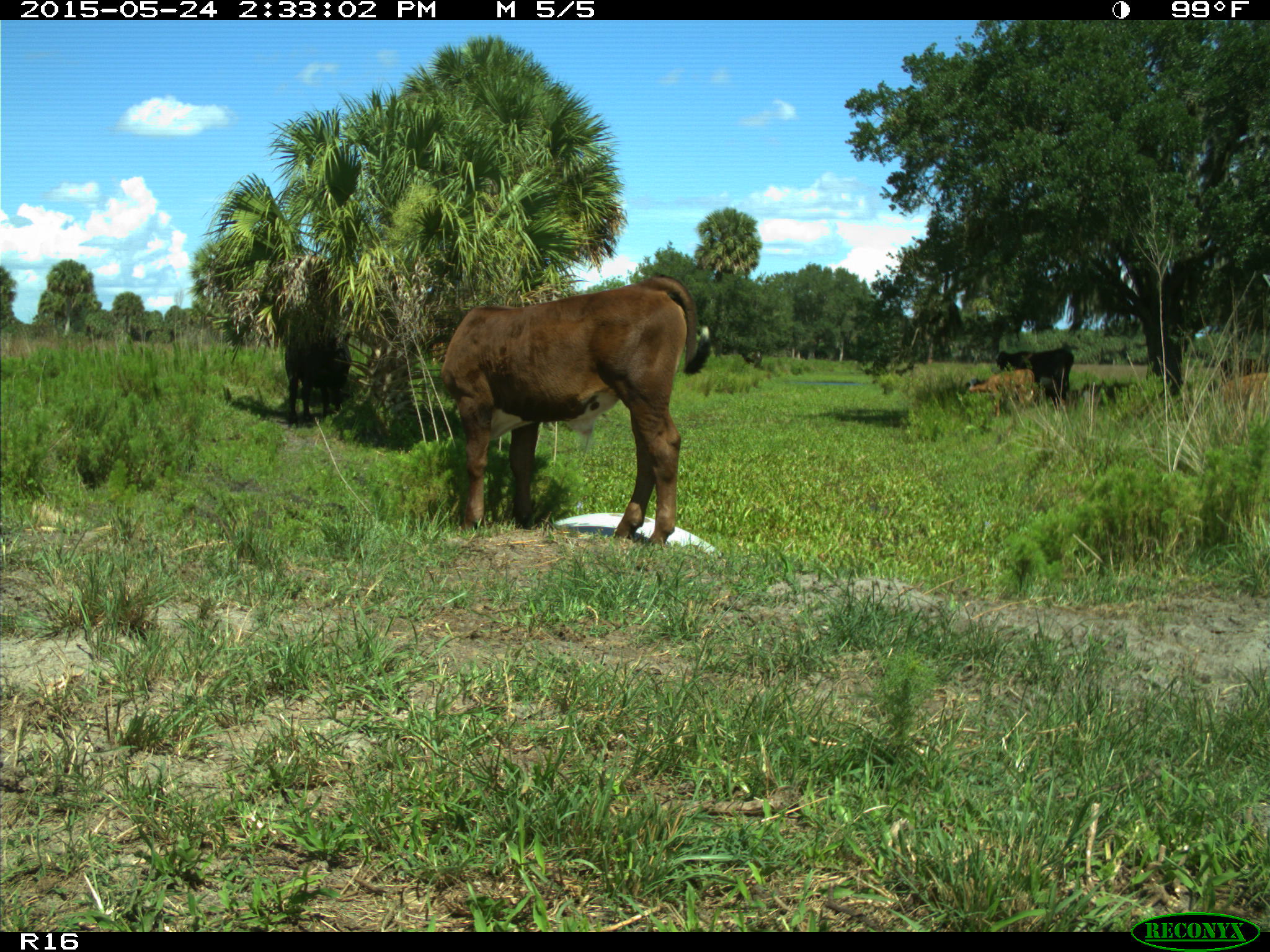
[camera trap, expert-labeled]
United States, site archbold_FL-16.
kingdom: Animalia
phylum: Chordata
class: Mammalia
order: Artiodactyla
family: Bovidae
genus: Bos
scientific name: Bos taurus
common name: domestic cow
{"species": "Bos taurus (domestic cow)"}